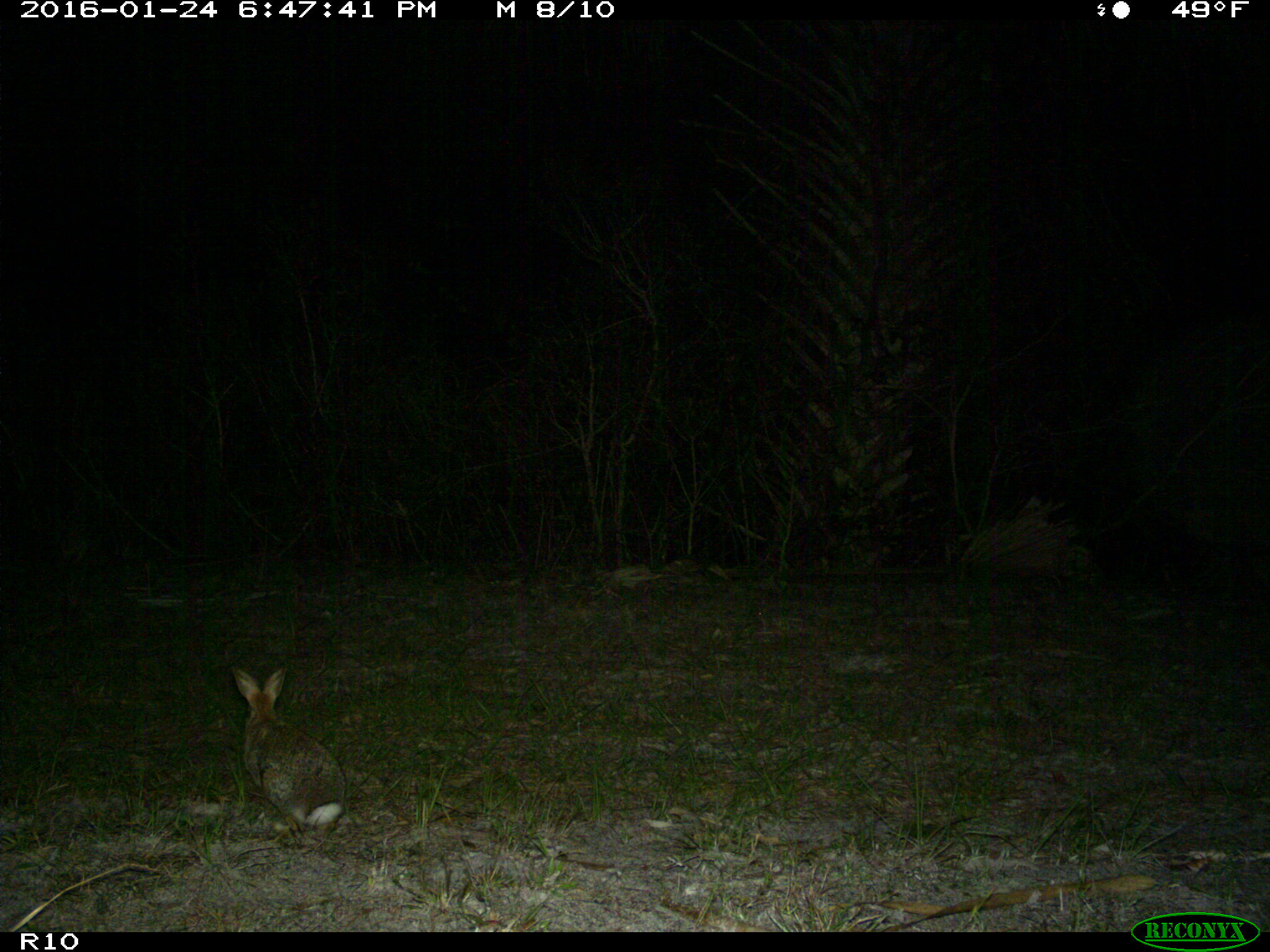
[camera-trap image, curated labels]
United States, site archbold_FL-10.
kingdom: Animalia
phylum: Chordata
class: Mammalia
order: Lagomorpha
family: Leporidae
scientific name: Leporidae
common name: rabbits and hares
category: unidentified rabbit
Unidentified rabbit (rabbits and hares) (Leporidae).